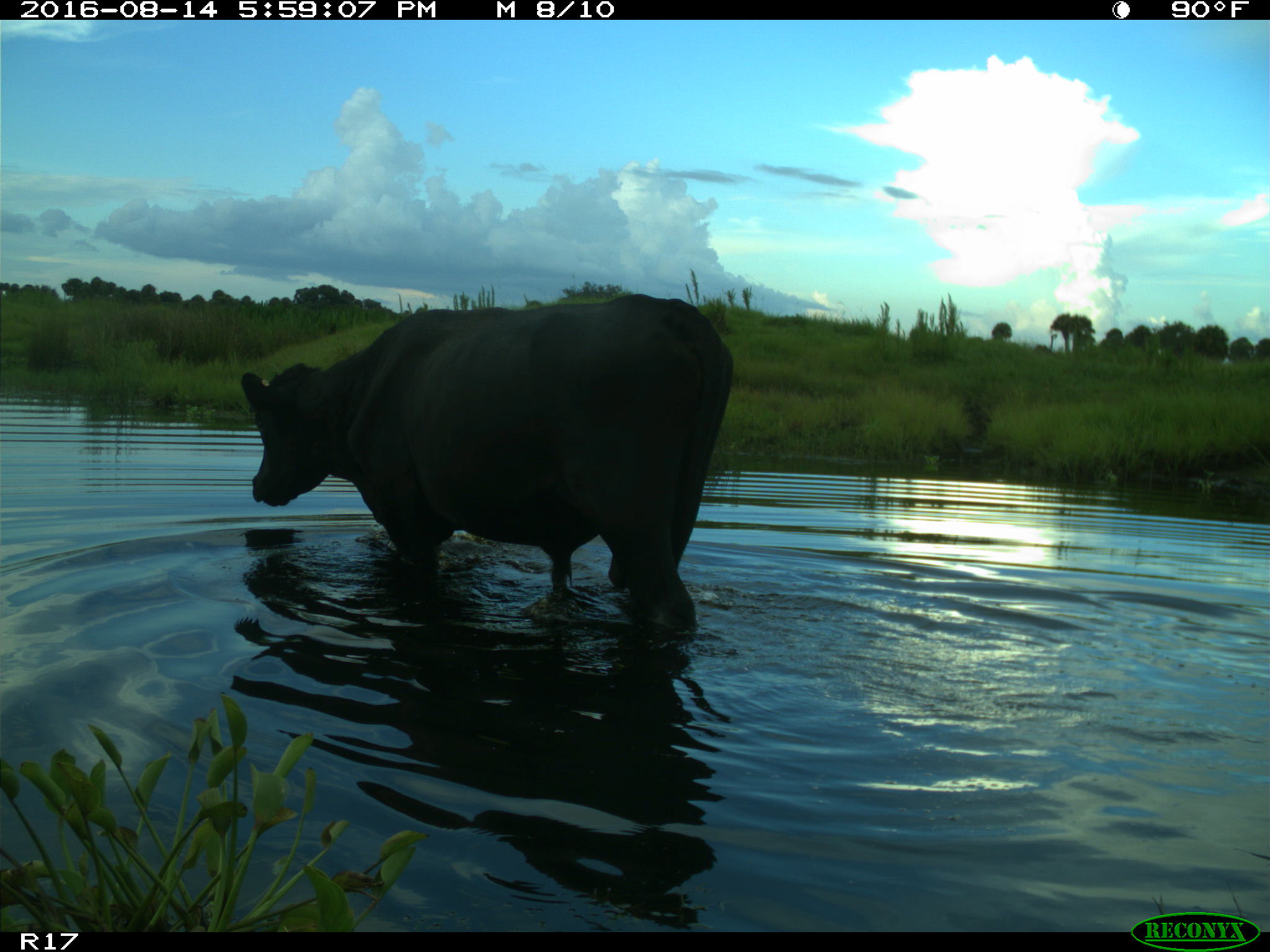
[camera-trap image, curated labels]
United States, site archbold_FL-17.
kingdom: Animalia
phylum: Chordata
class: Mammalia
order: Artiodactyla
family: Bovidae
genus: Bos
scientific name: Bos taurus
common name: domestic cow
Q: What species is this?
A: Bos taurus (domestic cow).